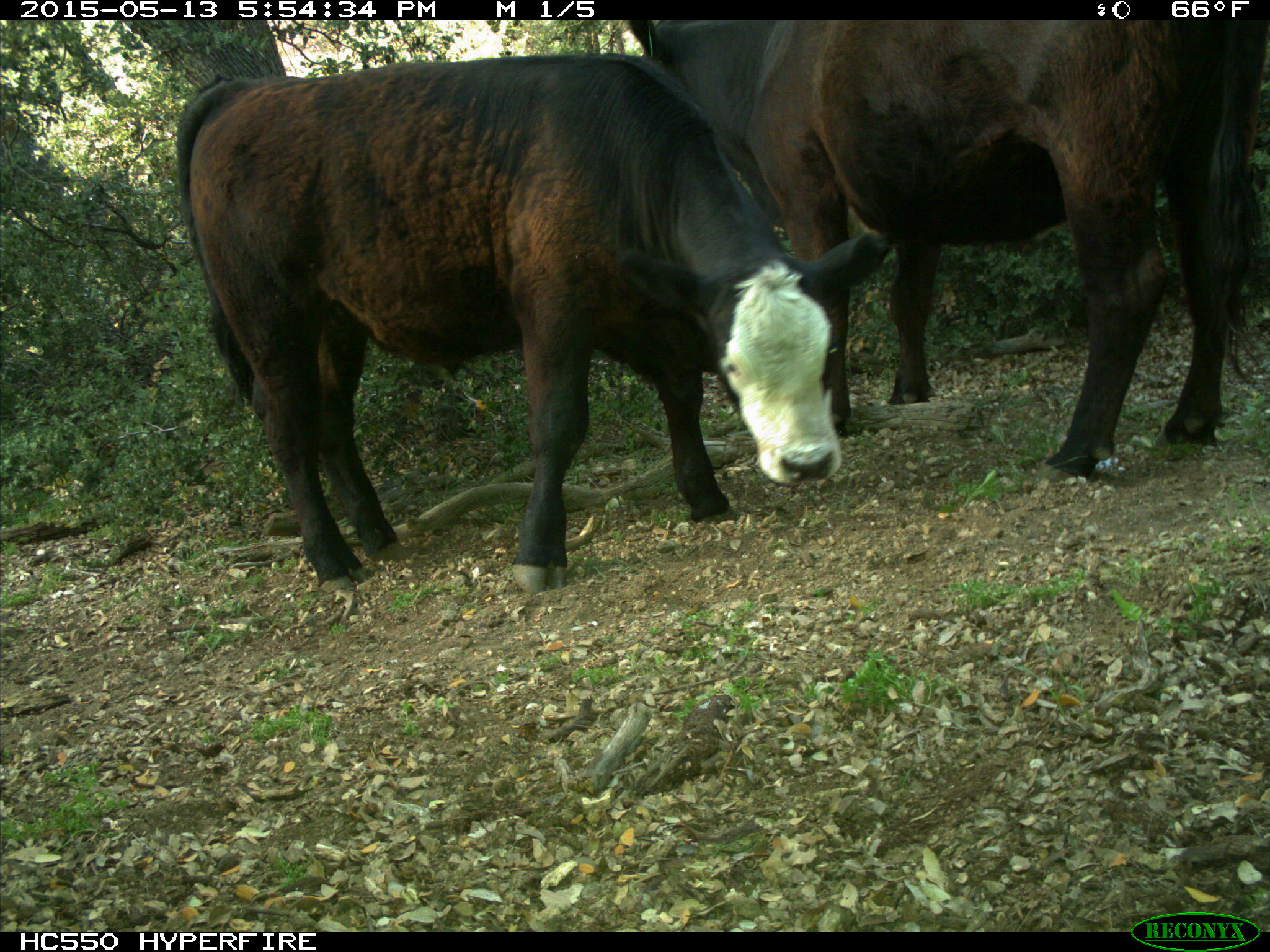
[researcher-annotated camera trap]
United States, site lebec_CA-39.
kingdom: Animalia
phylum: Chordata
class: Mammalia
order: Artiodactyla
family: Bovidae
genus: Bos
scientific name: Bos taurus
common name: domestic cow